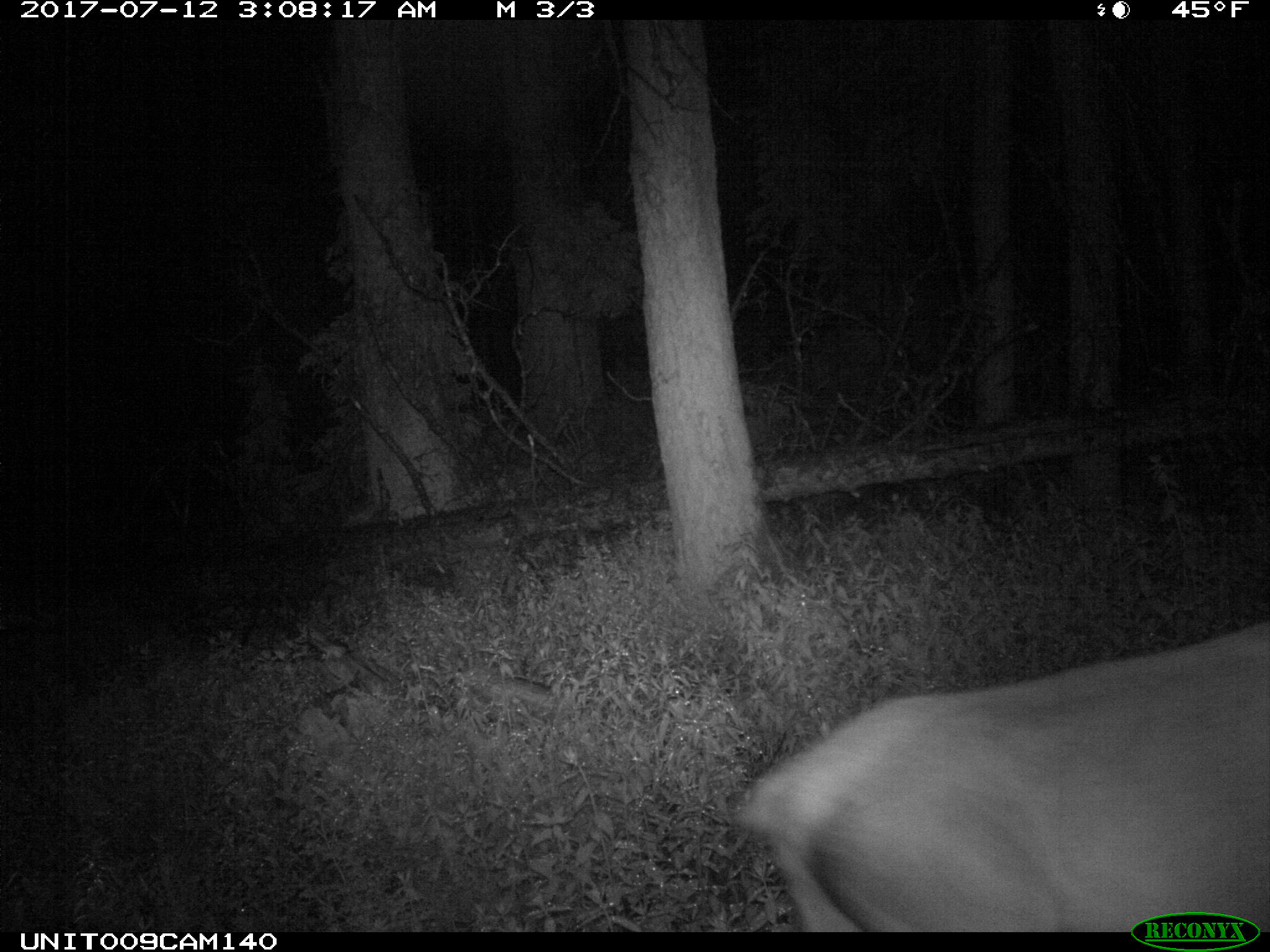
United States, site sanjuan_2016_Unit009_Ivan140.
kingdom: Animalia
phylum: Chordata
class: Mammalia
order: Artiodactyla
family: Cervidae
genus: Cervus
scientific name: Cervus elaphus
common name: red deer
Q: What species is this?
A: Cervus elaphus (red deer).